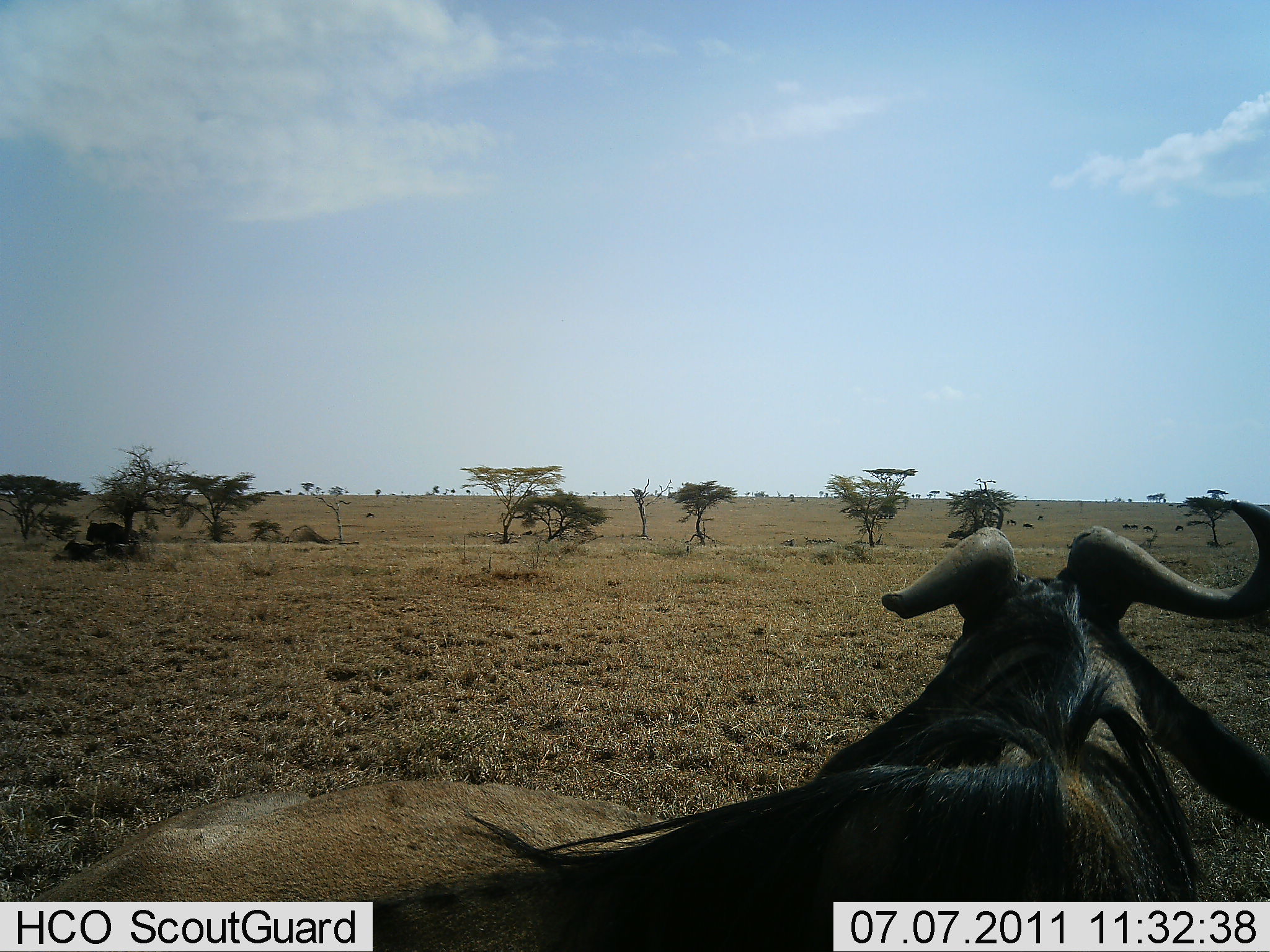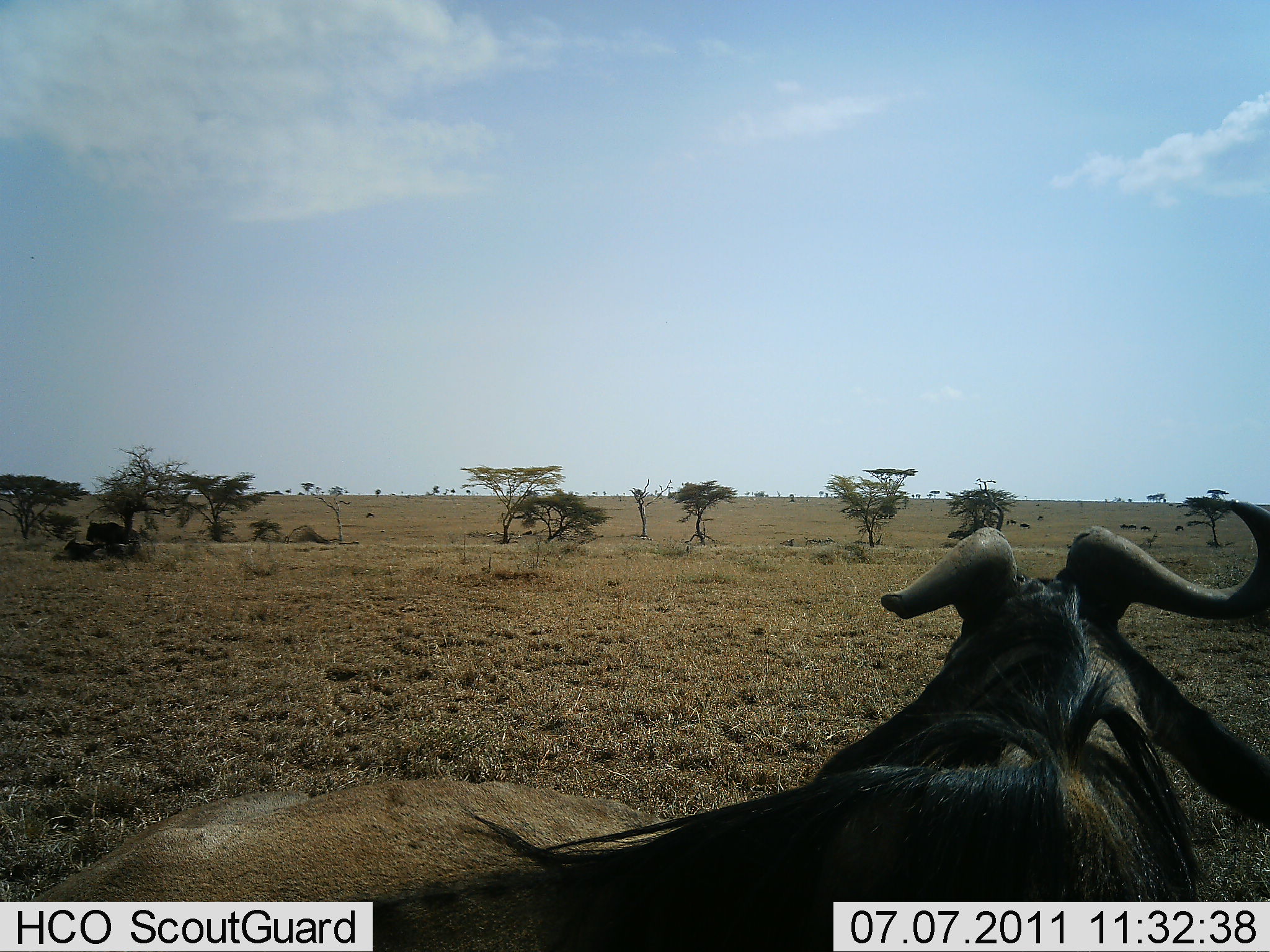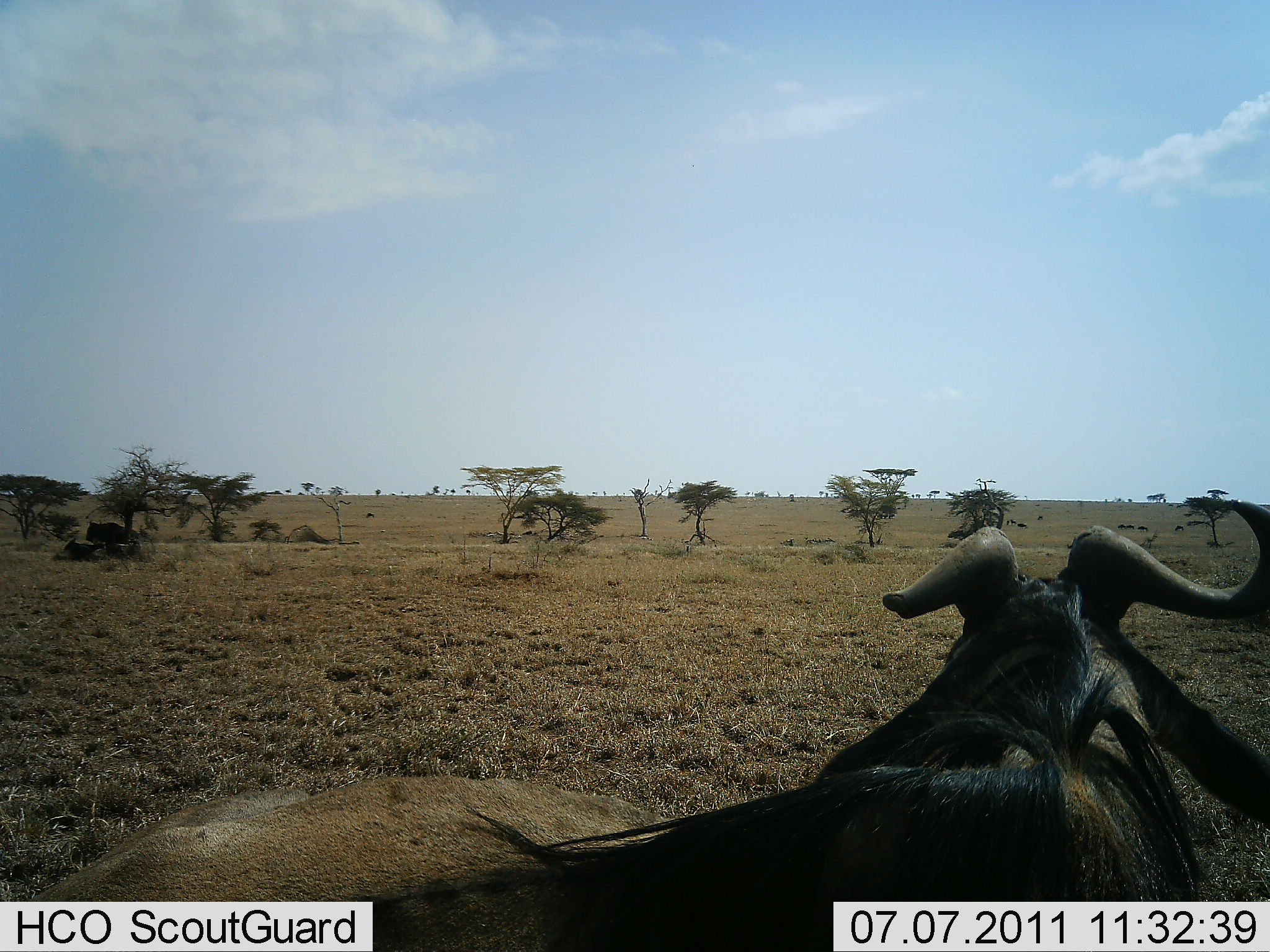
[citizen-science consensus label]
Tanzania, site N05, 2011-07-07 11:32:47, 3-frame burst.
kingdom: Animalia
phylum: Chordata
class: Mammalia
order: Artiodactyla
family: Bovidae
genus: Connochaetes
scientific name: Connochaetes taurinus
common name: blue wildebeest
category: wildebeest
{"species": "wildebeest (blue wildebeest) (Connochaetes taurinus)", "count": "3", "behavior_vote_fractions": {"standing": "80%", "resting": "50%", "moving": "20%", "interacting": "0%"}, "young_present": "0%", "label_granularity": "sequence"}